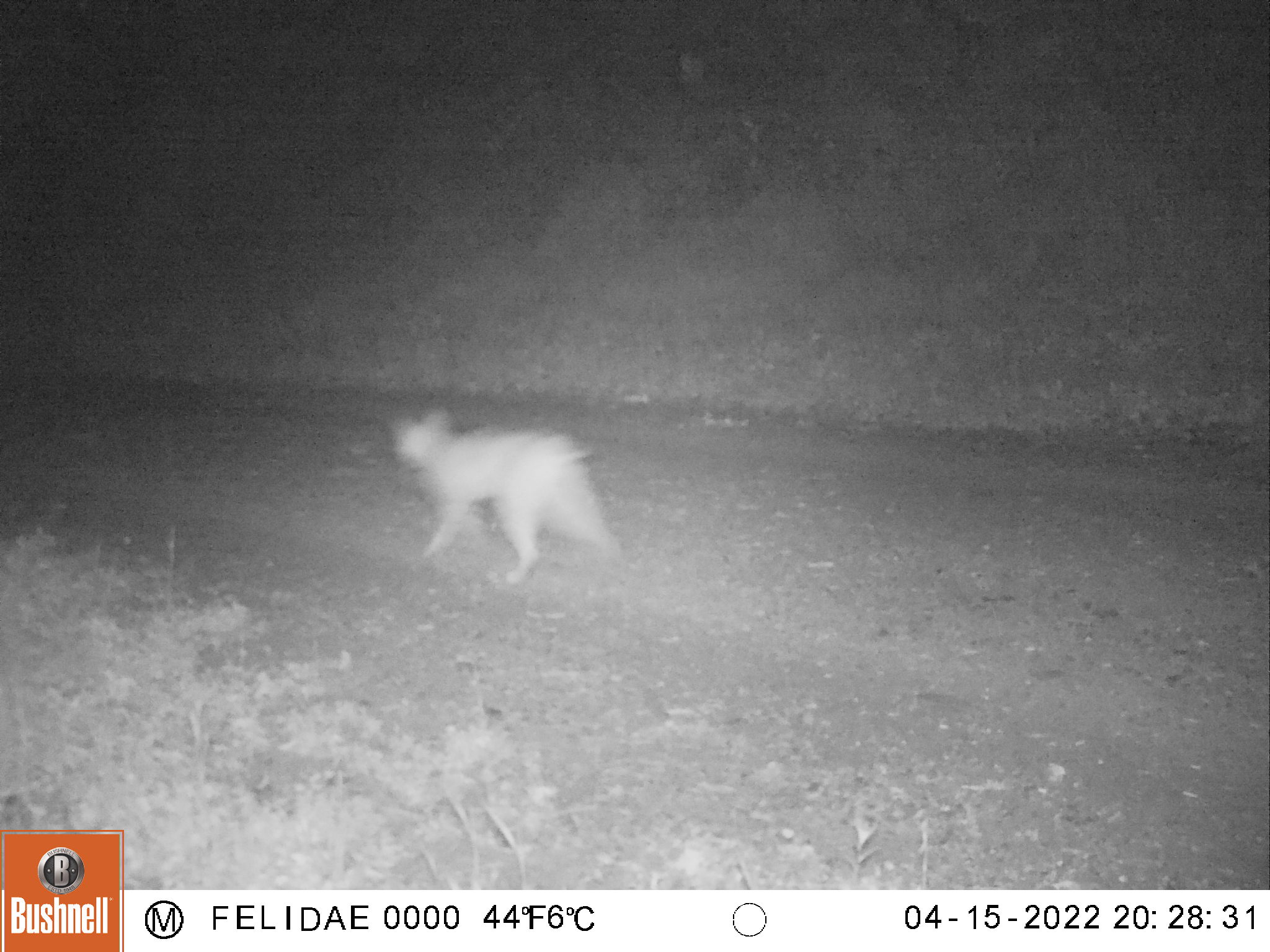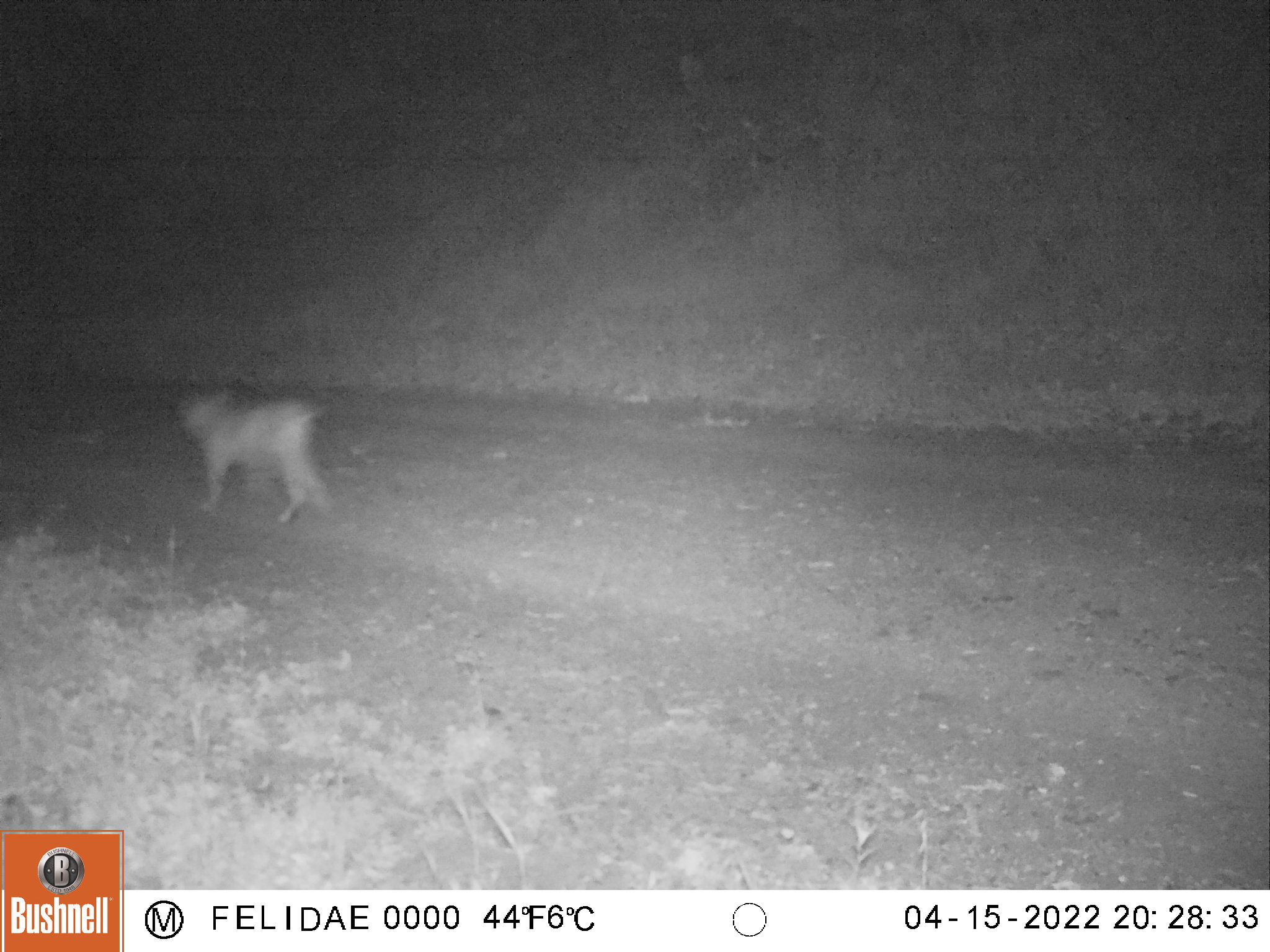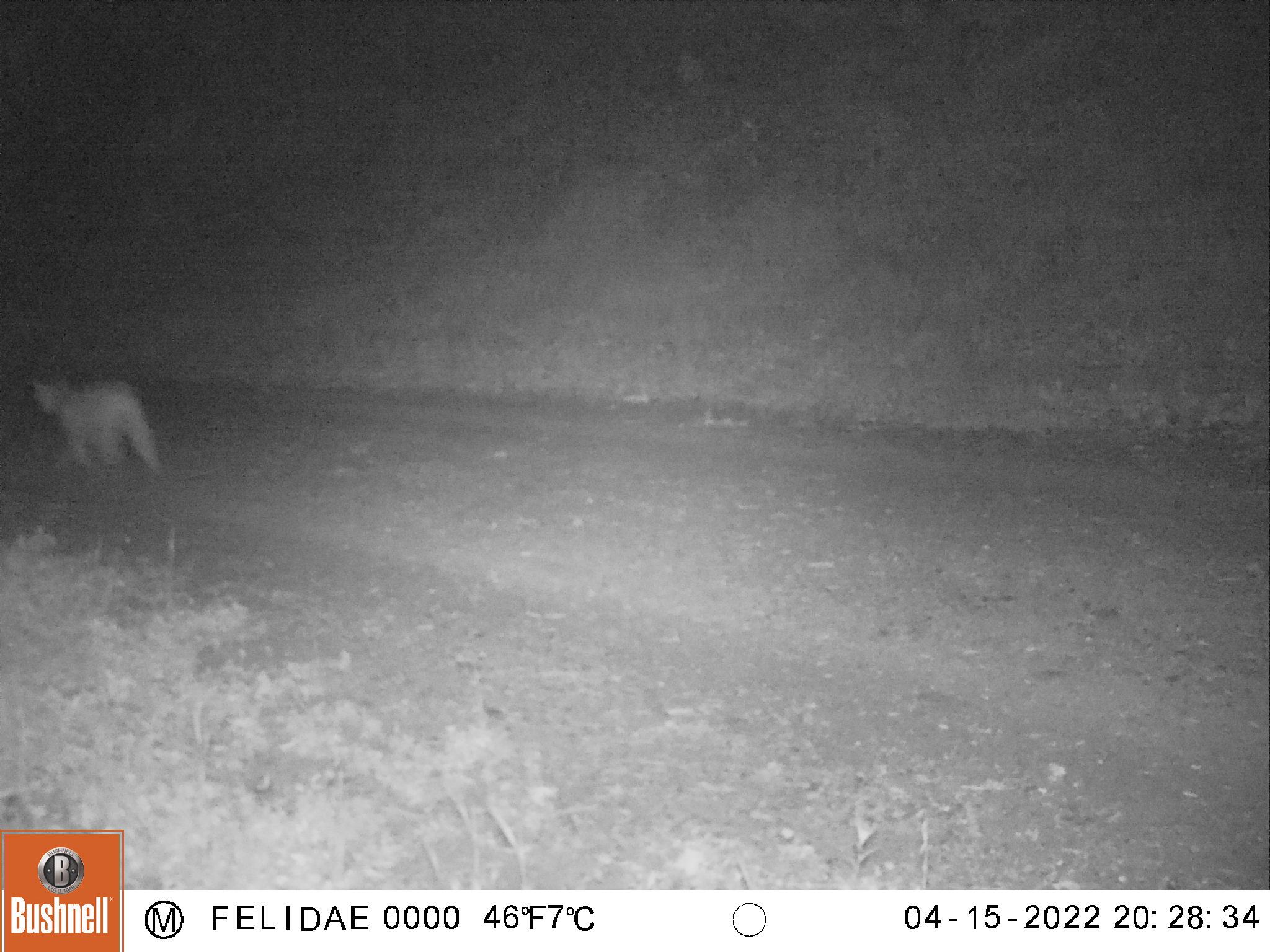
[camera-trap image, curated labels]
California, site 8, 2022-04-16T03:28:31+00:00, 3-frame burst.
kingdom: Animalia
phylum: Chordata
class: Mammalia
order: Carnivora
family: Felidae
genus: Lynx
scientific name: Lynx rufus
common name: bobcat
Bobcat (Lynx rufus).